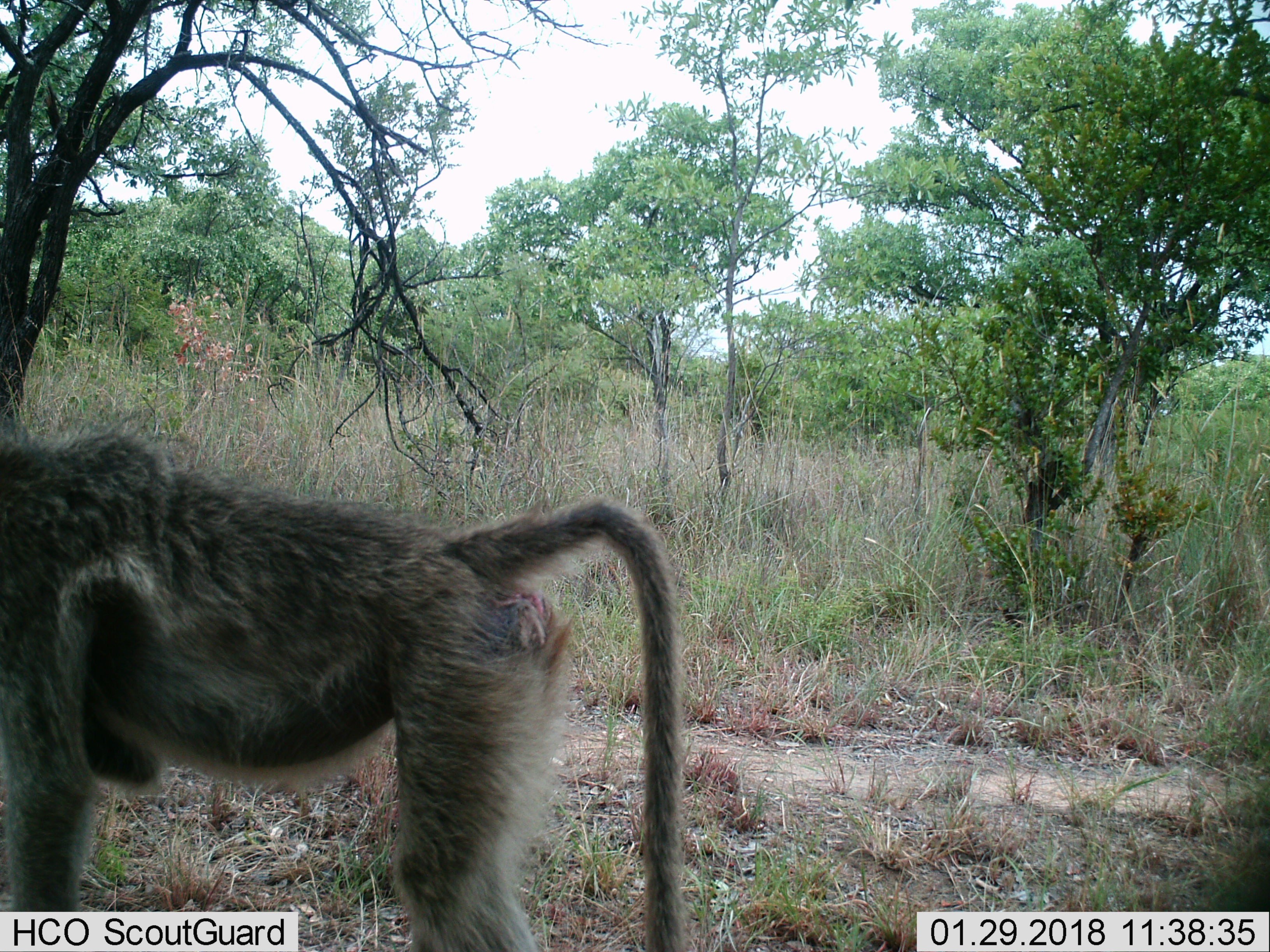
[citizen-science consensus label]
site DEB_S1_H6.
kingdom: Animalia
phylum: Chordata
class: Mammalia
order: Primates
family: Cercopithecidae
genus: Papio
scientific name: Papio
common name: baboon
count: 1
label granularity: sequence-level